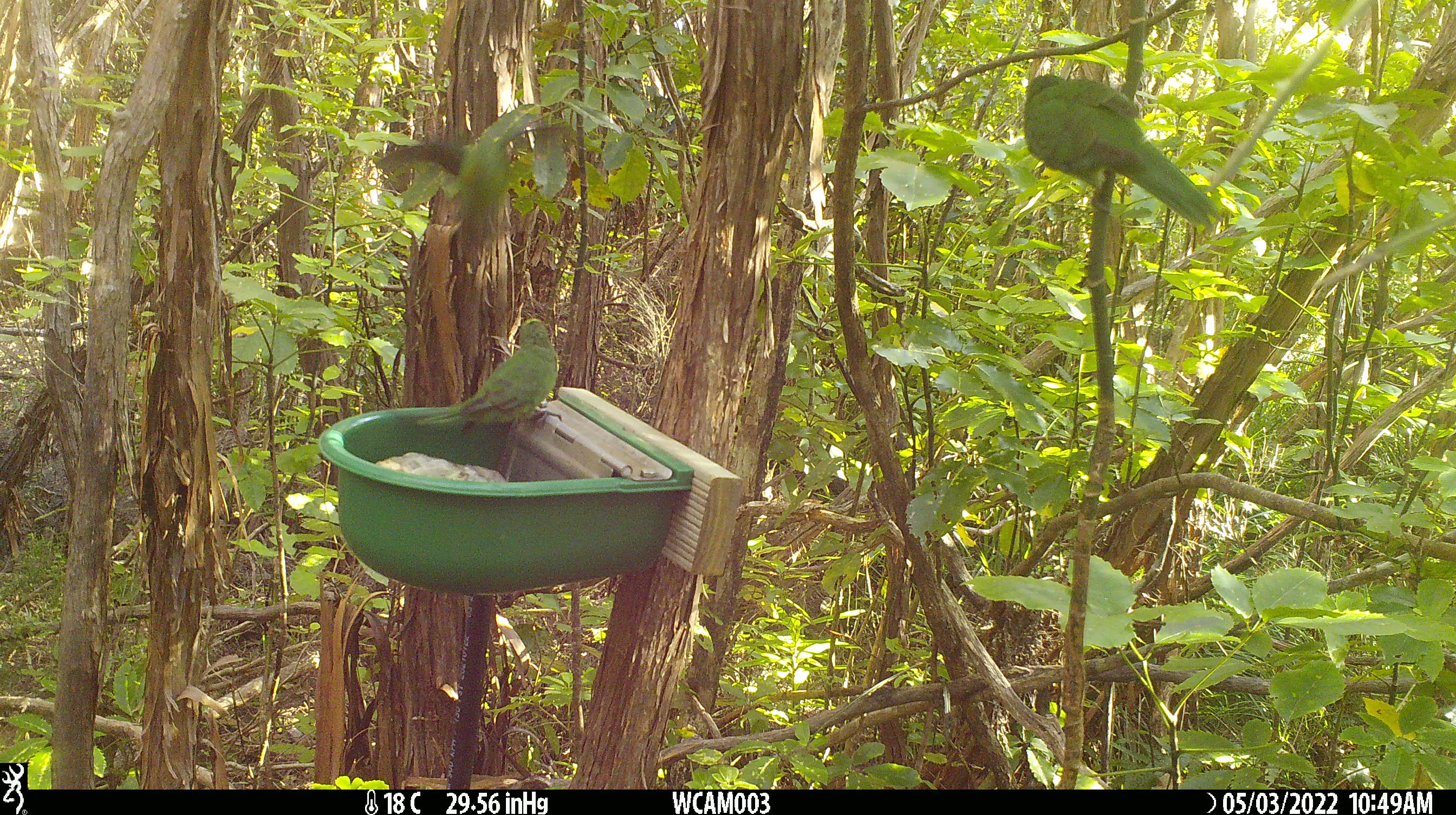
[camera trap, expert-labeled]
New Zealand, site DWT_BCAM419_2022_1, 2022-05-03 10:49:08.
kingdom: Animalia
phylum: Chordata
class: Aves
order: Psittaciformes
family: Psittaculidae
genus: Cyanoramphus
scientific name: Cyanoramphus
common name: parakeet